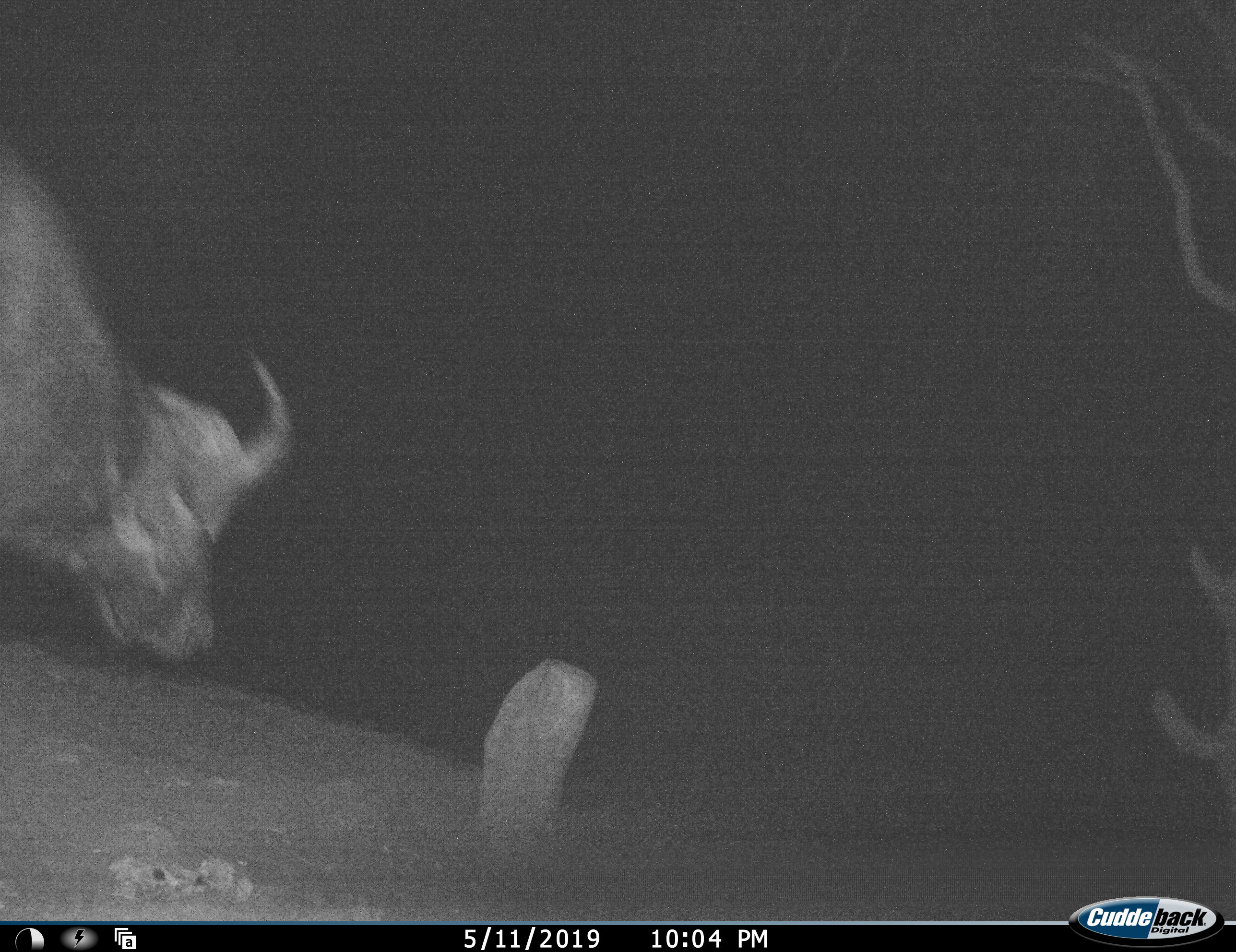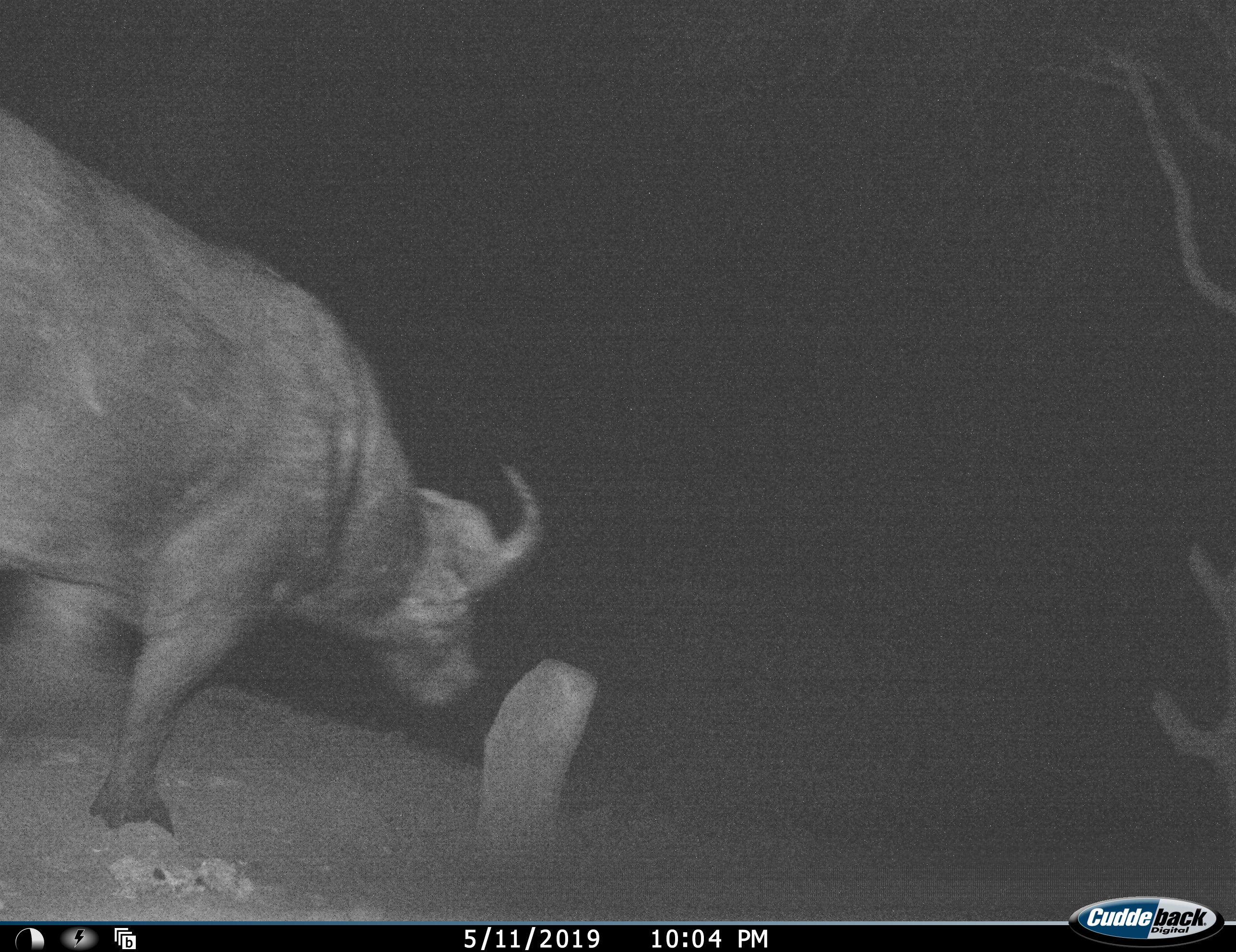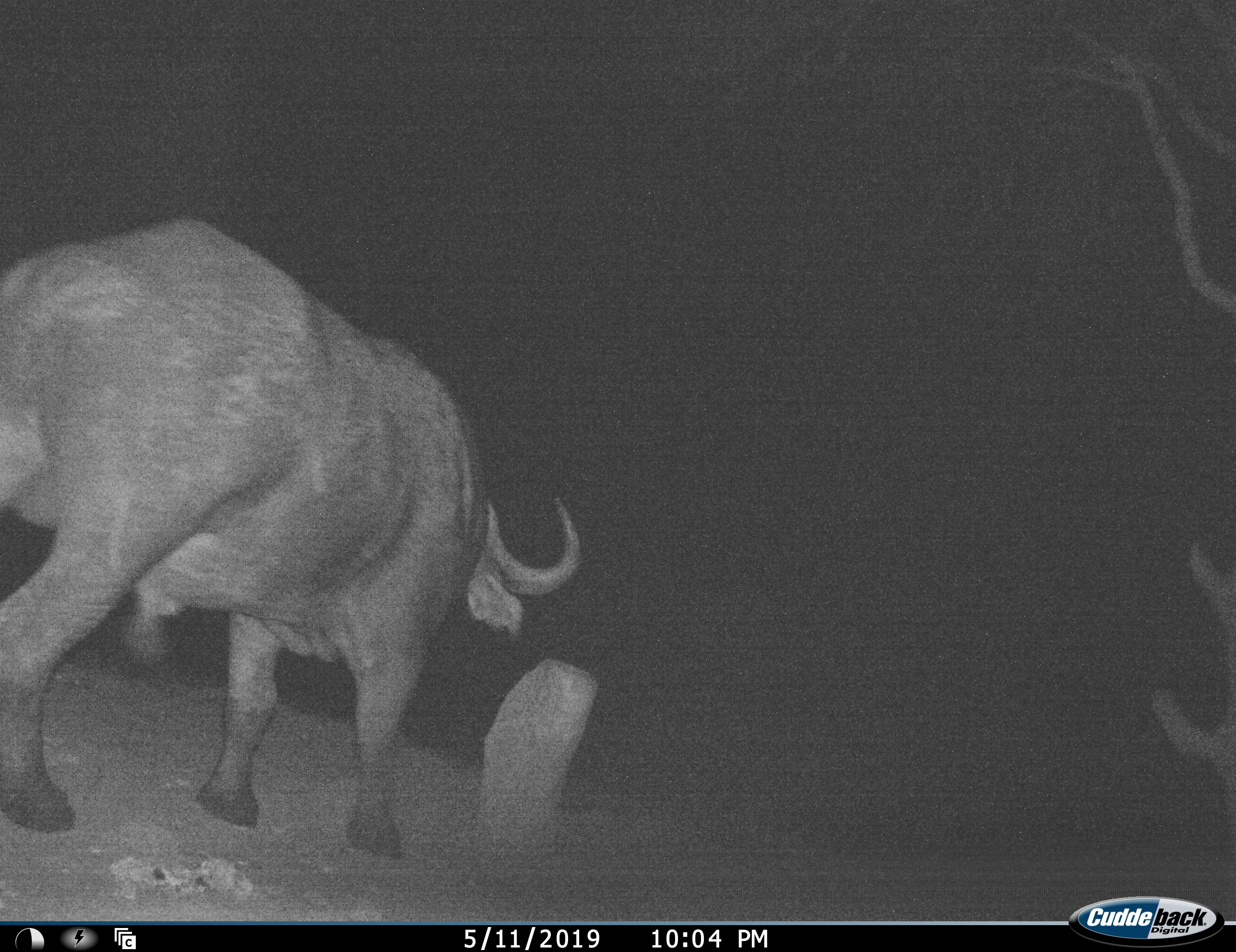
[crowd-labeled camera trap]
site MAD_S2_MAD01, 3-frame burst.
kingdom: Animalia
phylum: Chordata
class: Mammalia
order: Artiodactyla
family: Bovidae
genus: Syncerus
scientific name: Syncerus caffer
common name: african buffalo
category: buffalo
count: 1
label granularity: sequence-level